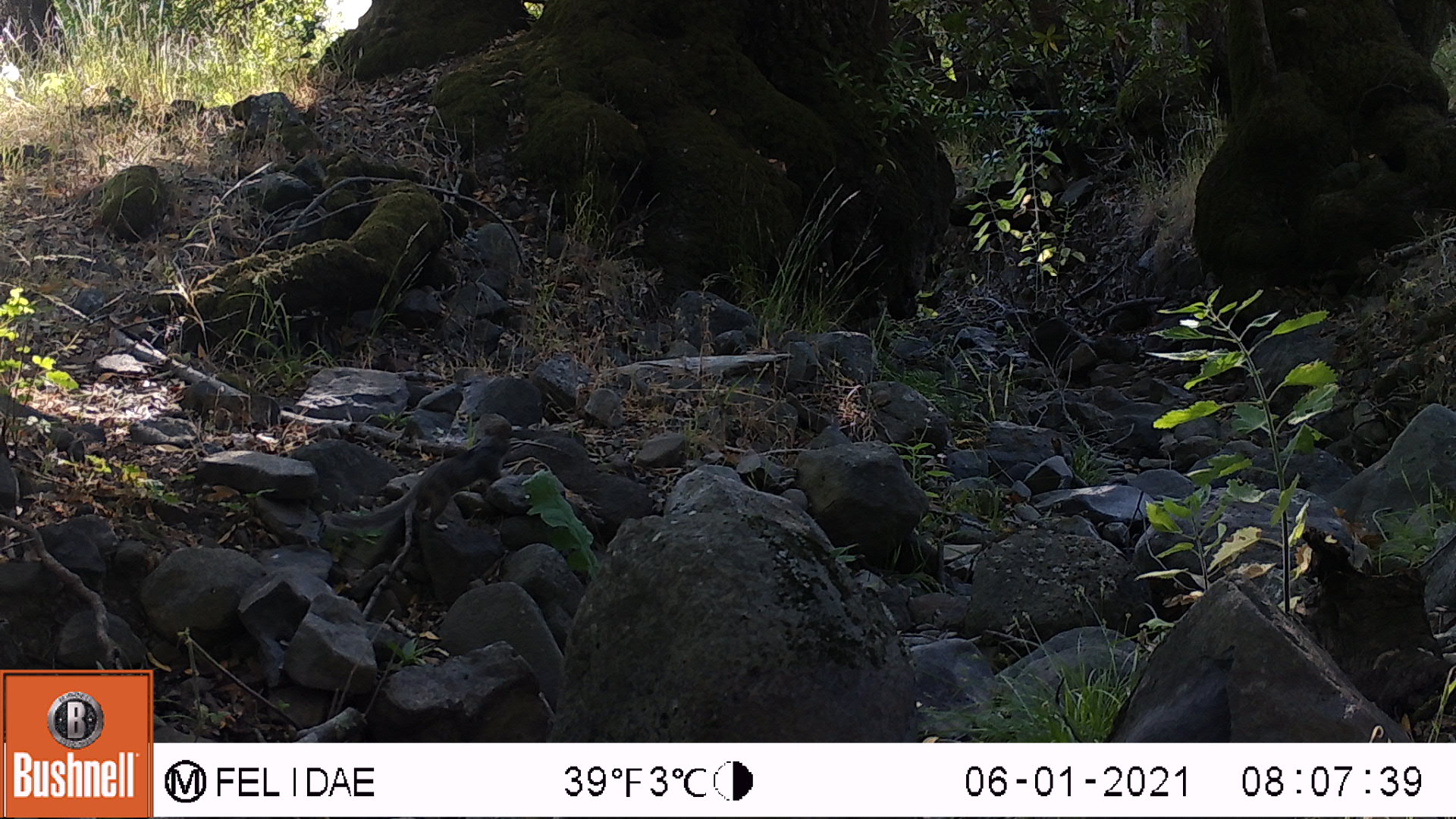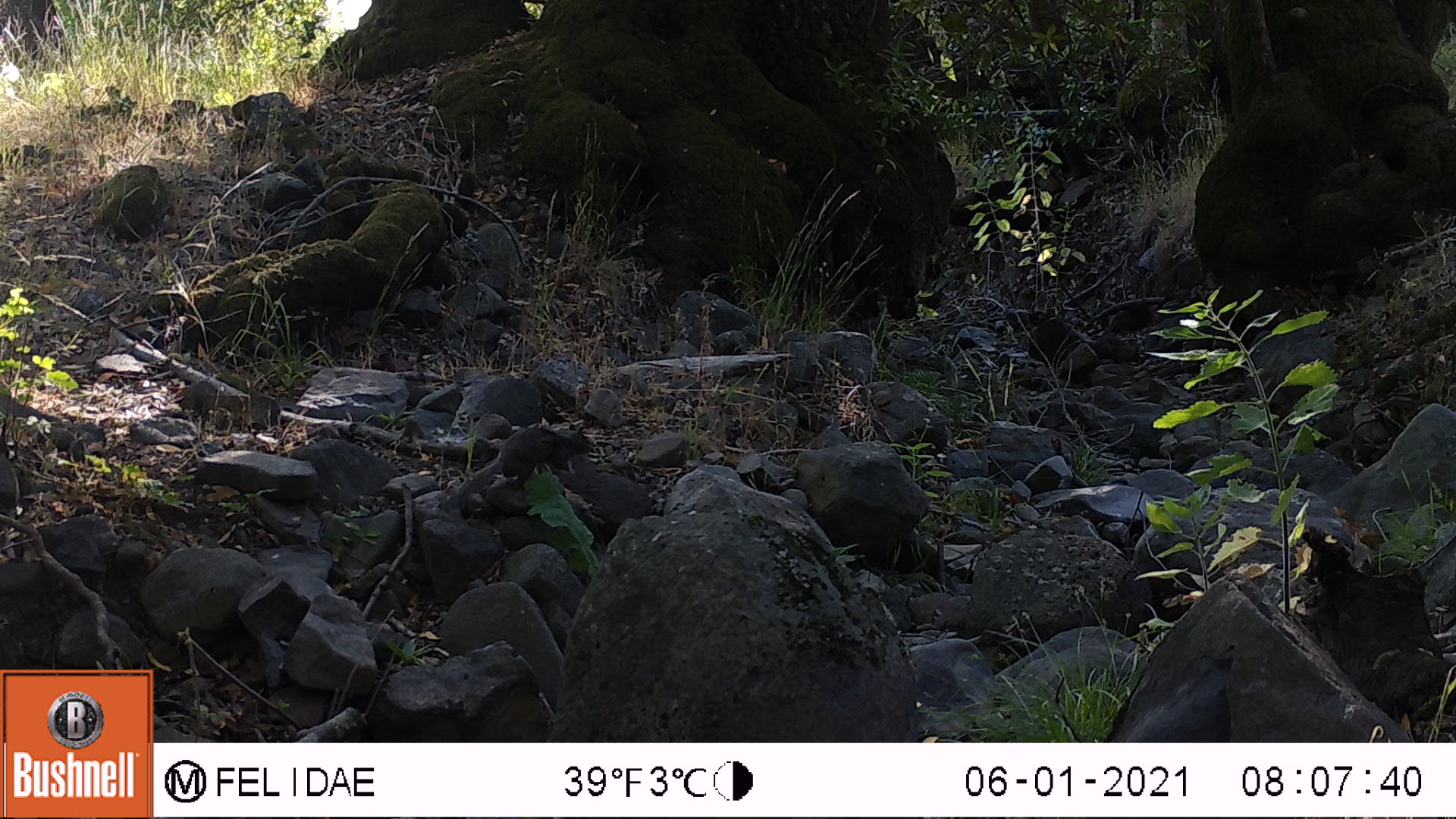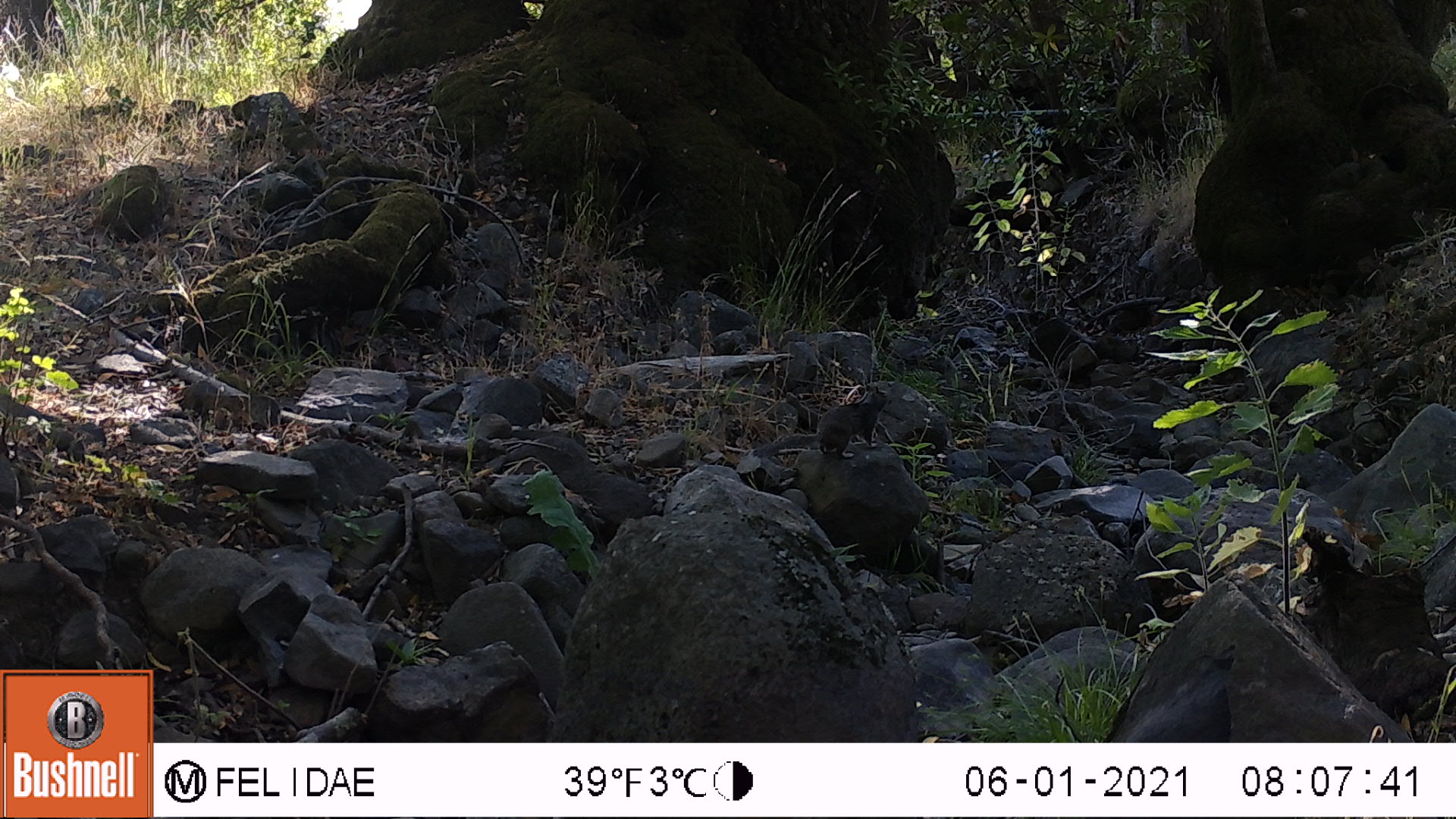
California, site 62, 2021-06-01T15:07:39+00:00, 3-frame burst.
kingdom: Animalia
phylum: Chordata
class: Mammalia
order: Rodentia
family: Sciuridae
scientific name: Sciuridae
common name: squirrel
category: unknown squirrel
Unknown squirrel (squirrel) (Sciuridae).